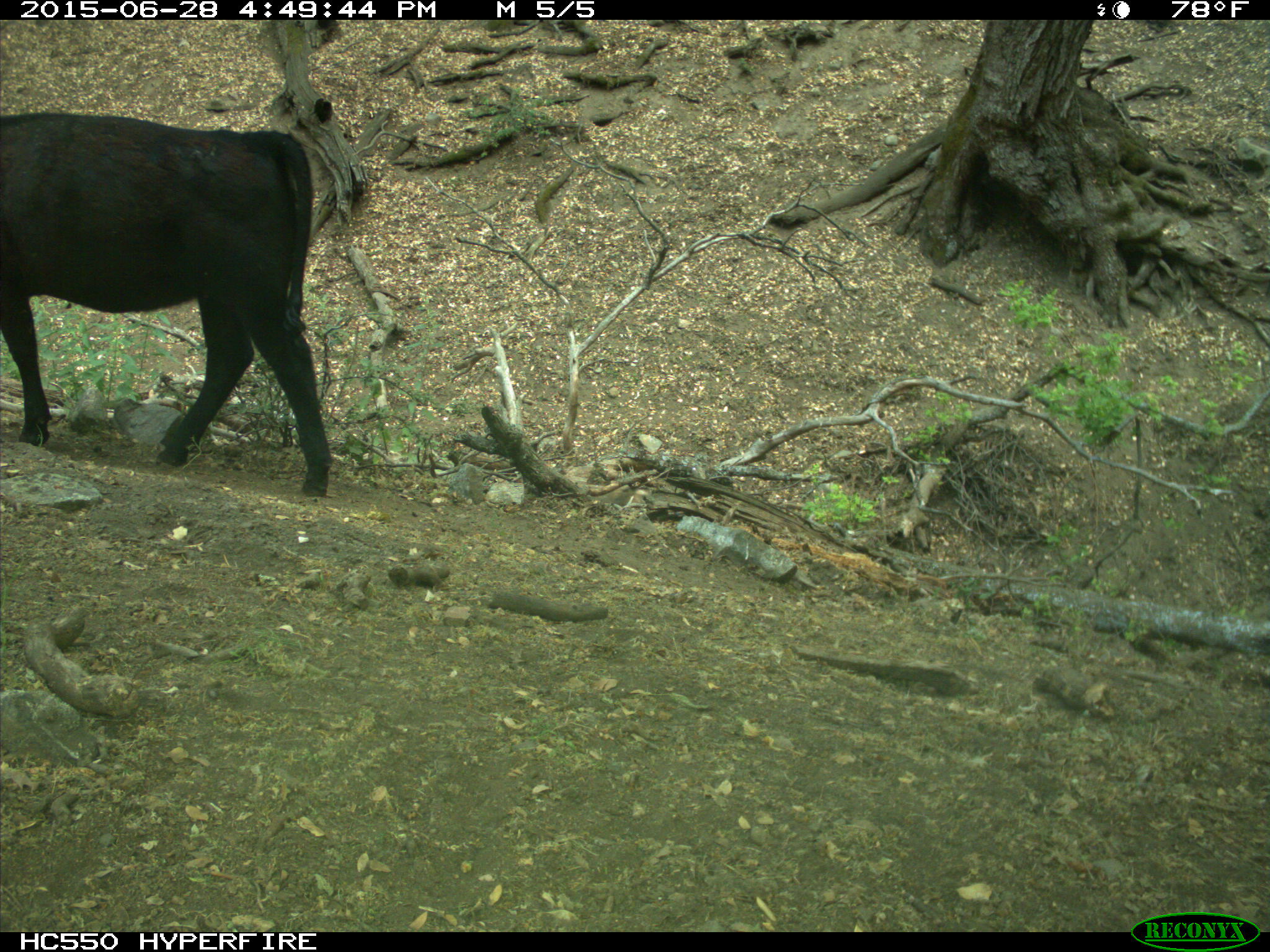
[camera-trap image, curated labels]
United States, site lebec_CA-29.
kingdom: Animalia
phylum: Chordata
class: Mammalia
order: Artiodactyla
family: Bovidae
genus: Bos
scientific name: Bos taurus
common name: domestic cow